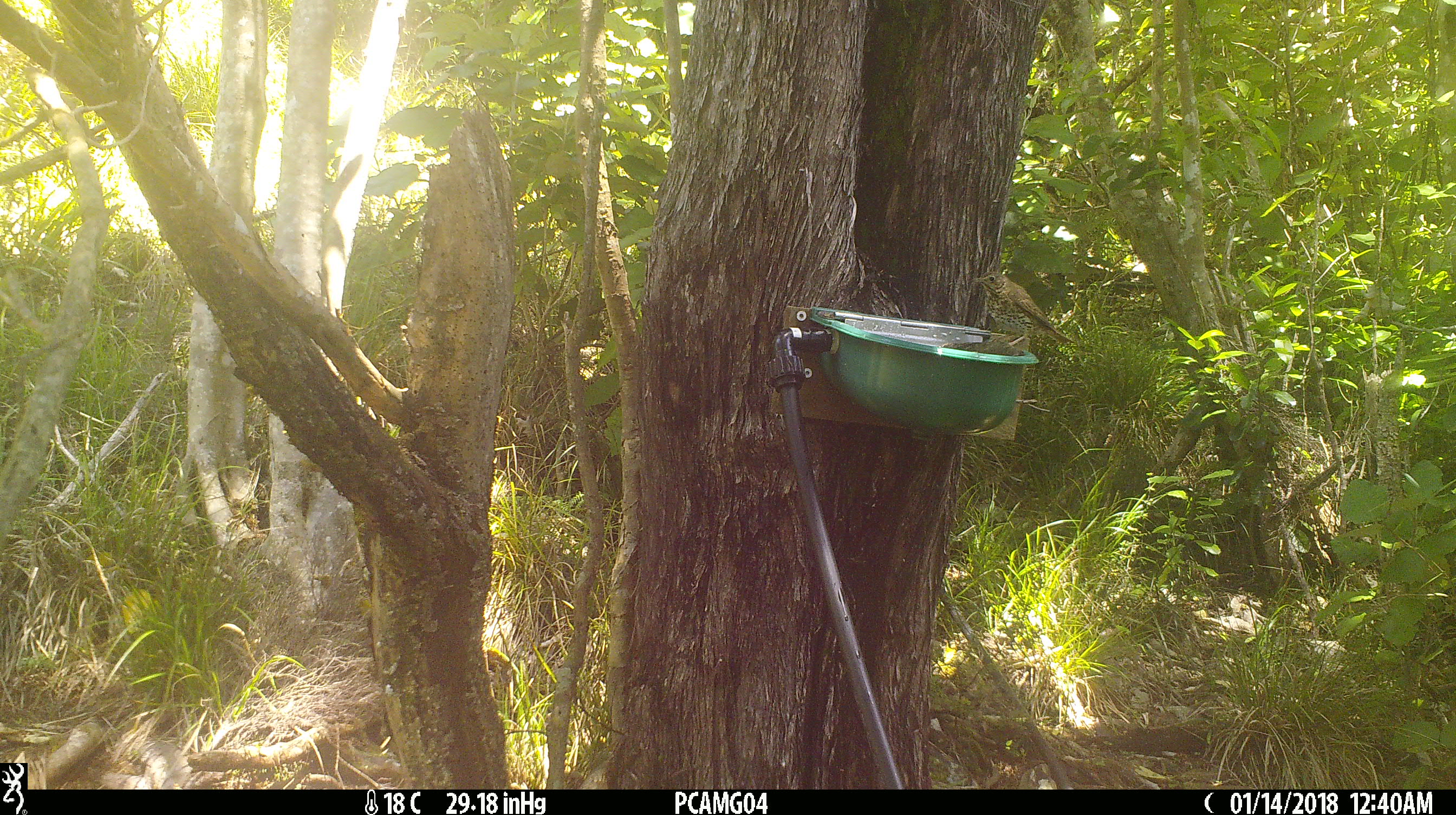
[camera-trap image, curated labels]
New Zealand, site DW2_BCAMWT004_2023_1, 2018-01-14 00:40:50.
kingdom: Animalia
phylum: Chordata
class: Aves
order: Passeriformes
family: Turdidae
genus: Turdus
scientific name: Turdus philomelos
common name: song thrush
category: thrush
Thrush (song thrush) (Turdus philomelos).